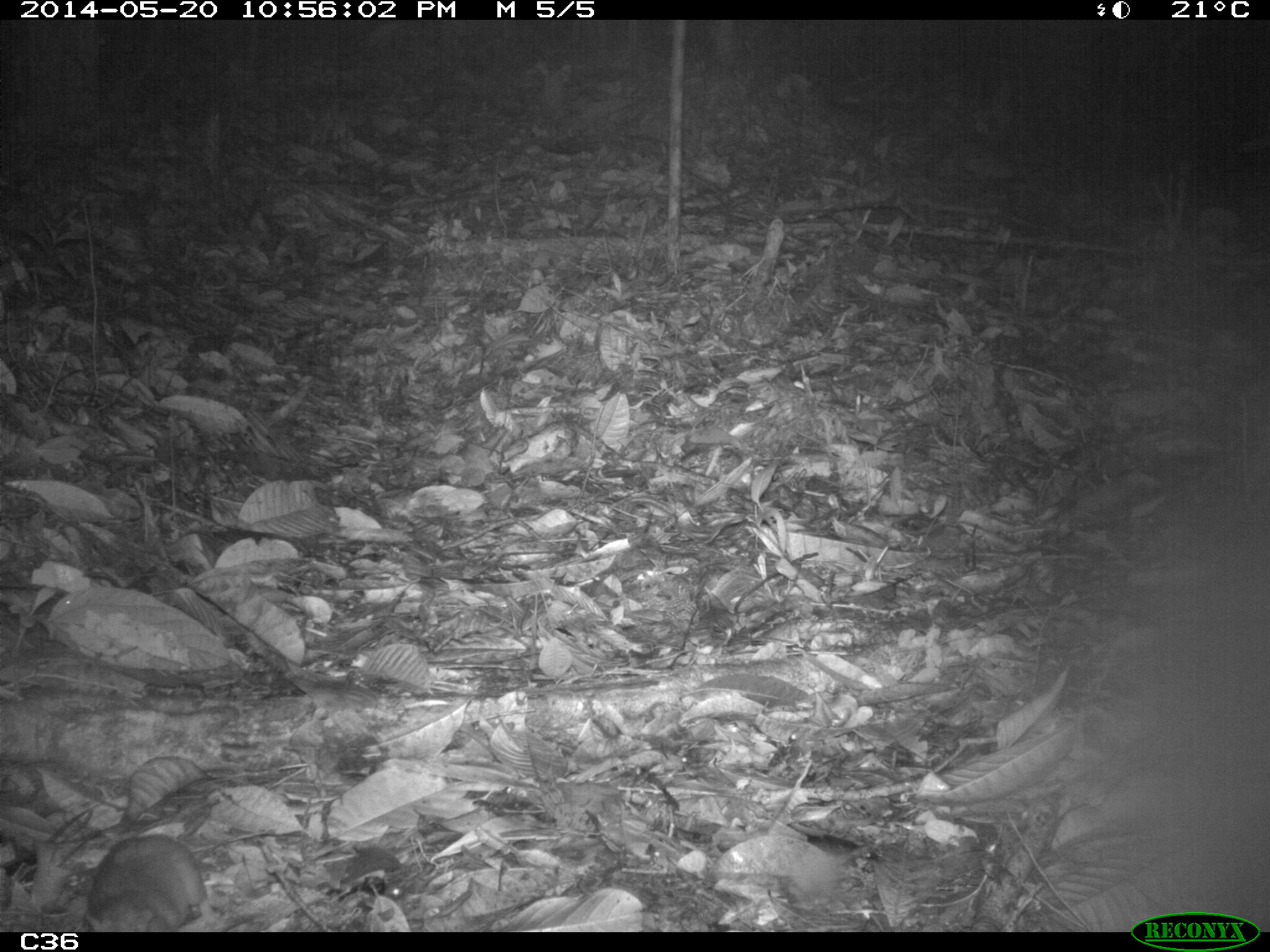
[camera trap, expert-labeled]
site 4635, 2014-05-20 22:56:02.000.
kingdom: Animalia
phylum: Chordata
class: Mammalia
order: Rodentia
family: Muridae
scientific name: Muridae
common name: mice, rats, and gerbils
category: unknown mouse or rat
Unknown mouse or rat (mice, rats, and gerbils) (Muridae), count 1, age adult.